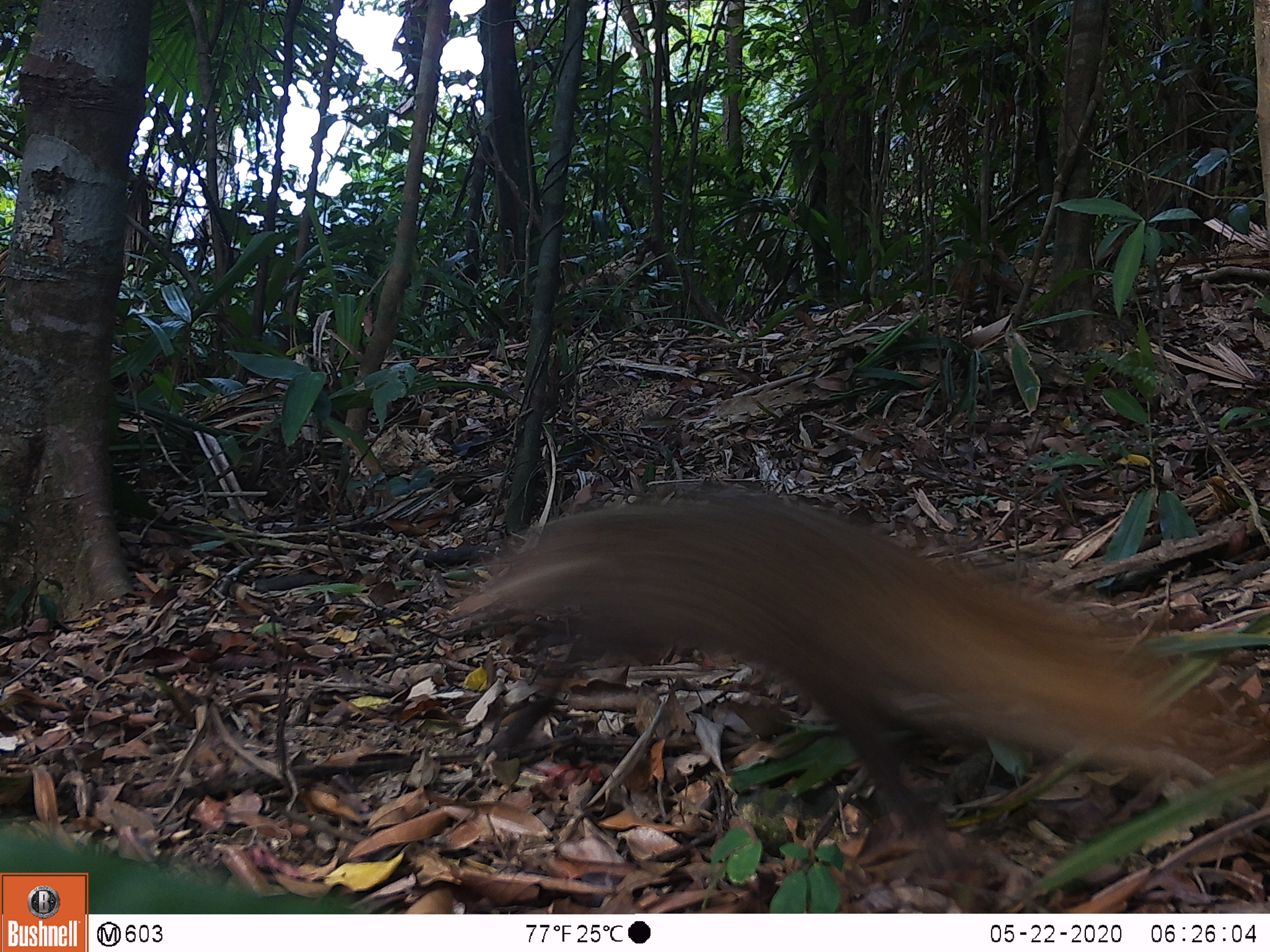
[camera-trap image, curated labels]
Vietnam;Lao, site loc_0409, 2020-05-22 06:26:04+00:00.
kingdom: Animalia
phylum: Chordata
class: Mammalia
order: Carnivora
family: Herpestidae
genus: Urva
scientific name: Urva urva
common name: crab-eating mongoose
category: crab eating mongoose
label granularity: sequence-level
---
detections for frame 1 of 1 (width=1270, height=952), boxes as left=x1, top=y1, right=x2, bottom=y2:
crab eating mongoose: left=455, top=483, right=1270, bottom=876